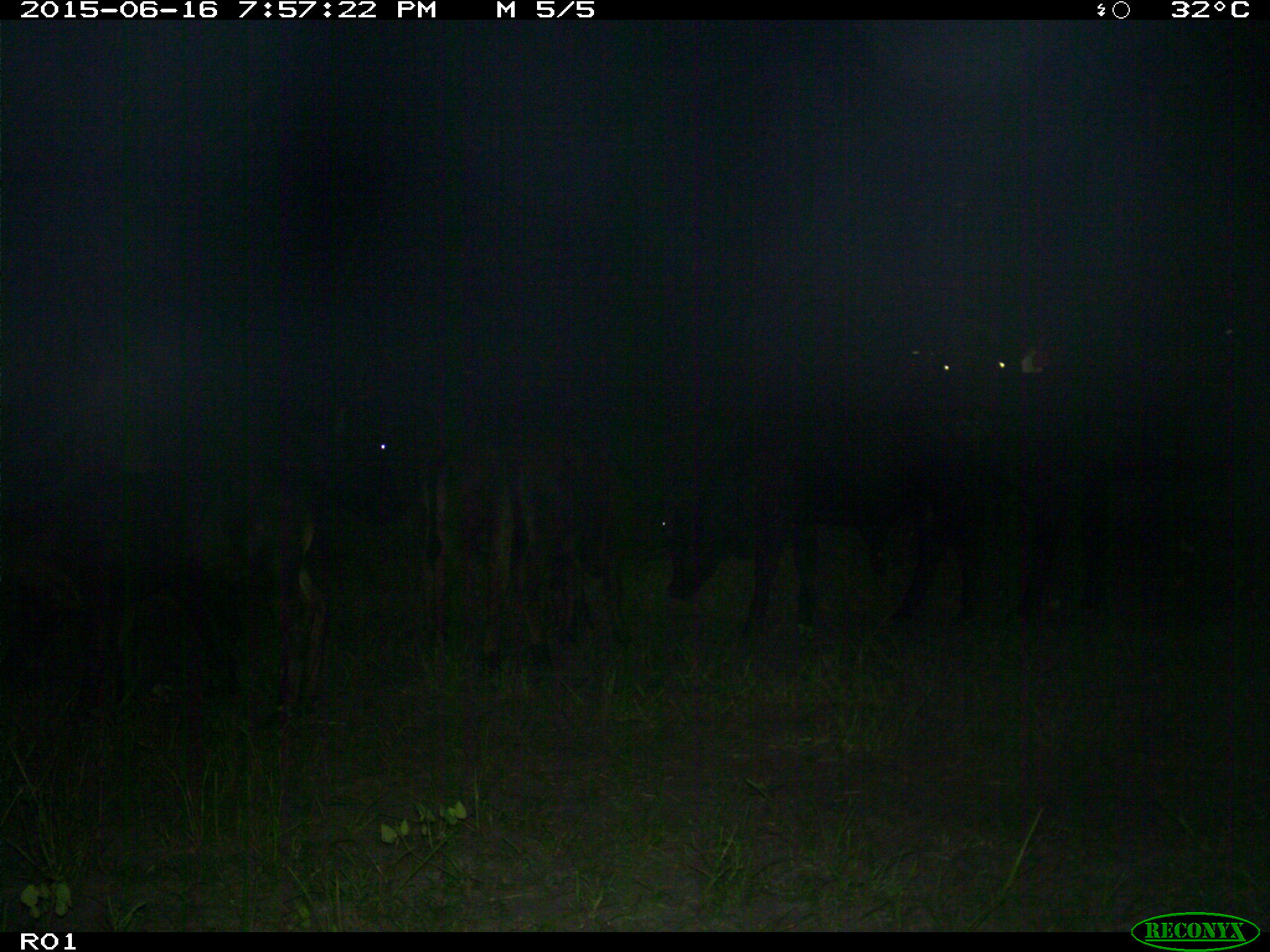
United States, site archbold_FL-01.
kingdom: Animalia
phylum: Chordata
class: Mammalia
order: Artiodactyla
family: Bovidae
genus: Bos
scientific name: Bos taurus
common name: domestic cow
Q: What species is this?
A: Bos taurus (domestic cow).